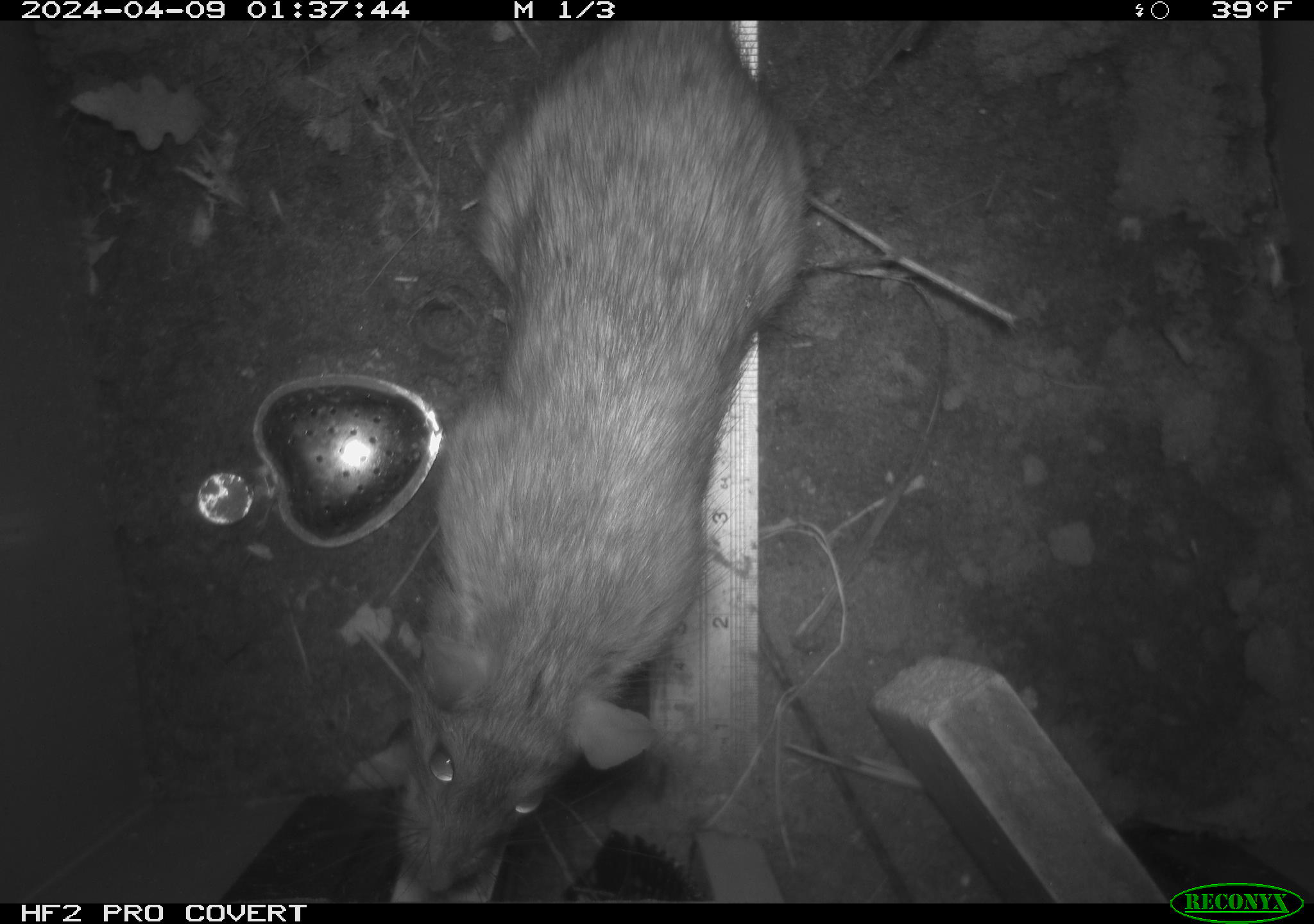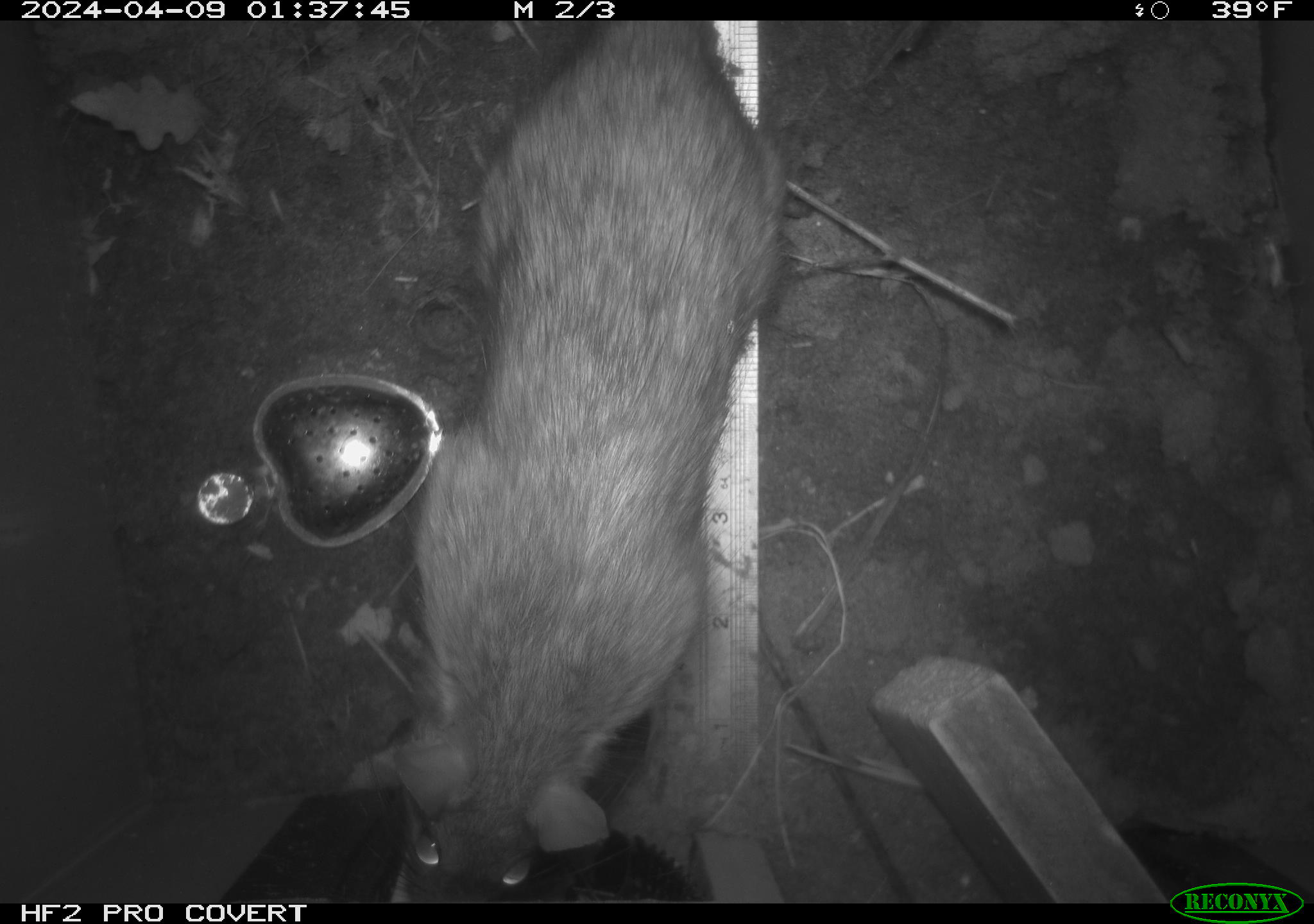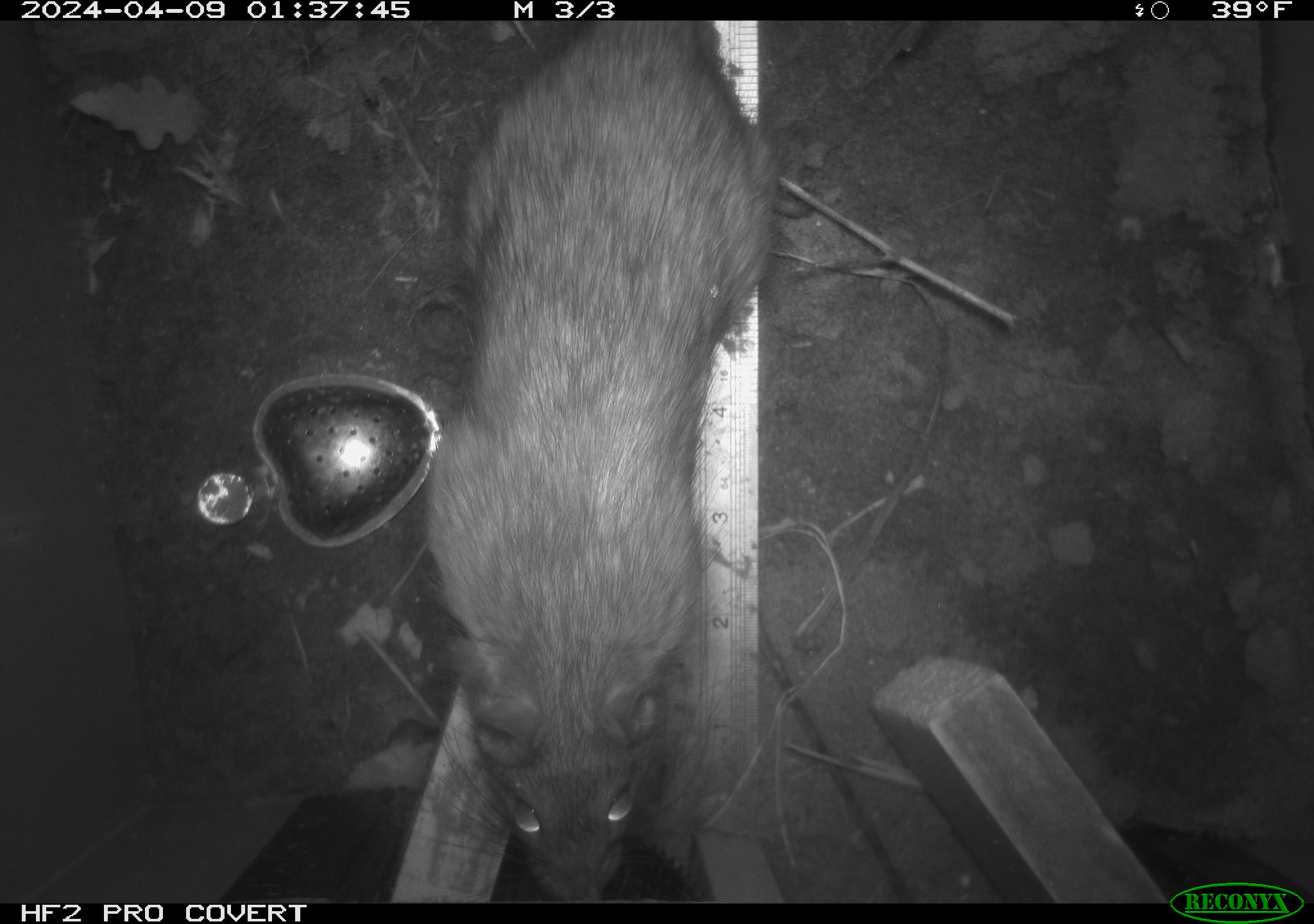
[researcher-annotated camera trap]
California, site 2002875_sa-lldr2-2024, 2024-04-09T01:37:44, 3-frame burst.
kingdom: Animalia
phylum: Chordata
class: Mammalia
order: Rodentia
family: Muridae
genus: Rattus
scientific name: Rattus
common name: rat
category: rattus species